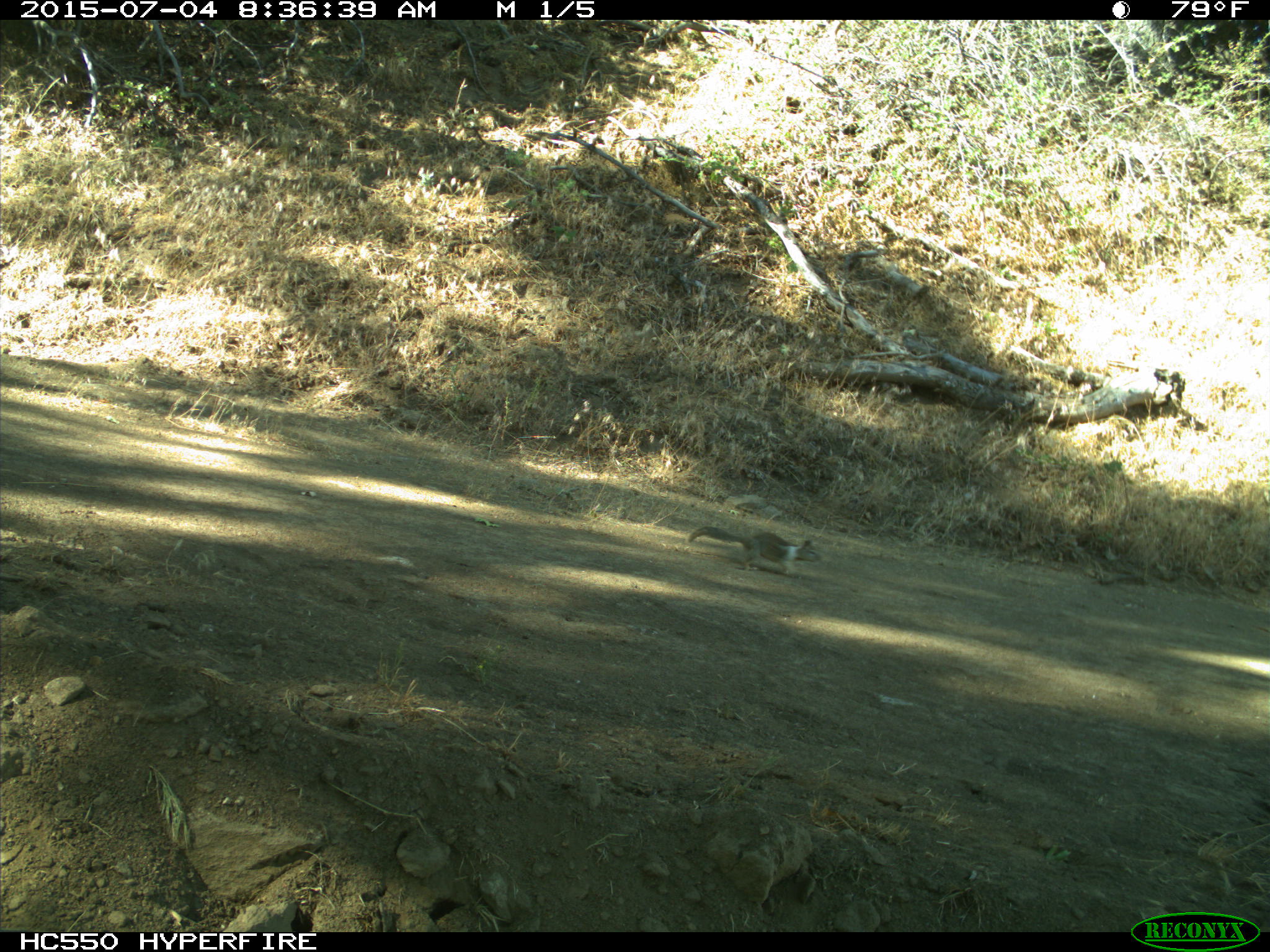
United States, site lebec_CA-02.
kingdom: Animalia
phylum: Chordata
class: Mammalia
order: Rodentia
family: Sciuridae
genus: Otospermophilus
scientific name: Otospermophilus beecheyi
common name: california ground squirrel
Otospermophilus beecheyi (california ground squirrel).